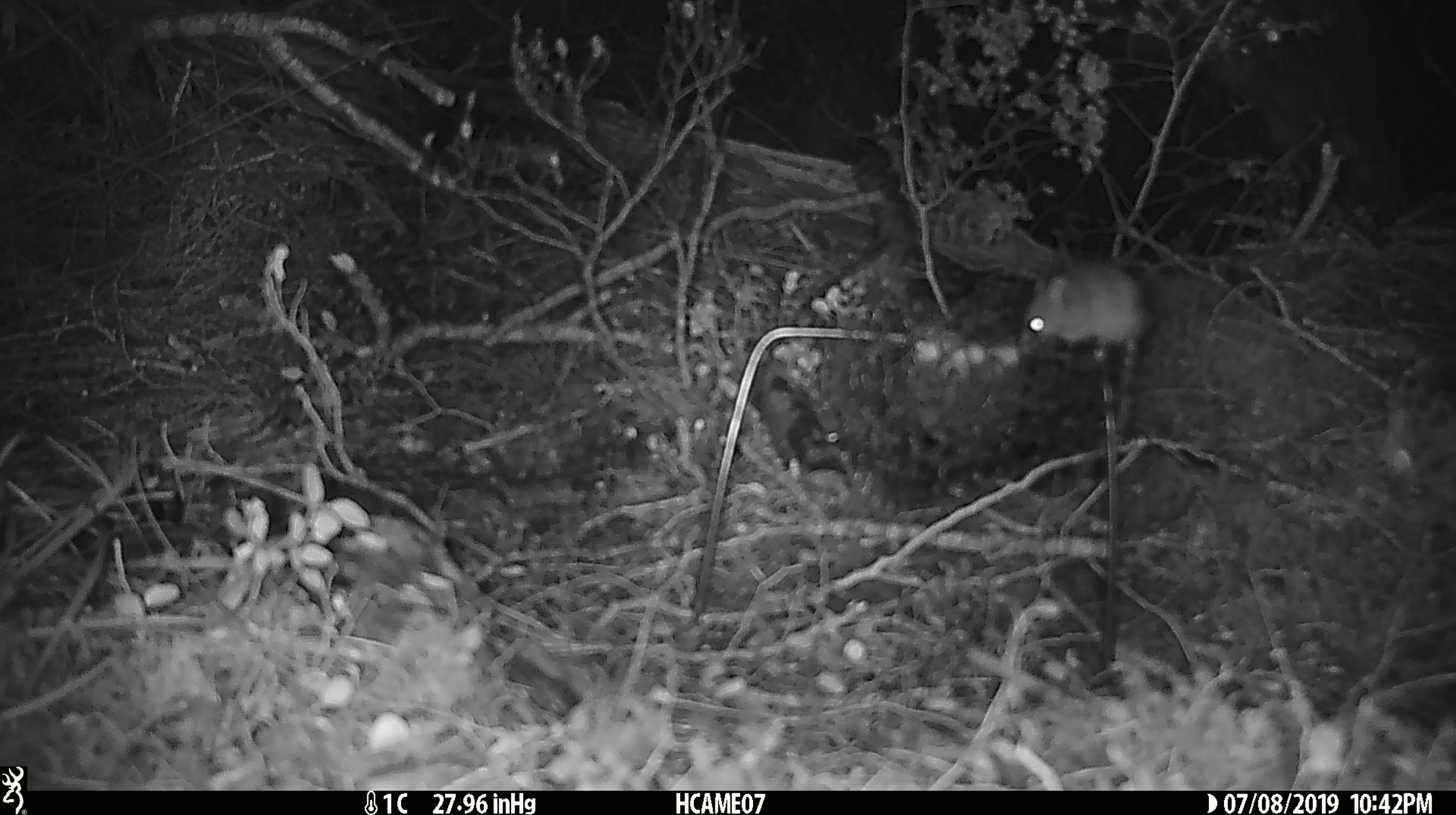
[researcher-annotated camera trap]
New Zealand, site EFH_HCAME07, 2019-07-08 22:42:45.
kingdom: Animalia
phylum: Chordata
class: Mammalia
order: Rodentia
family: Muridae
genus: Mus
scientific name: Mus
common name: mouse